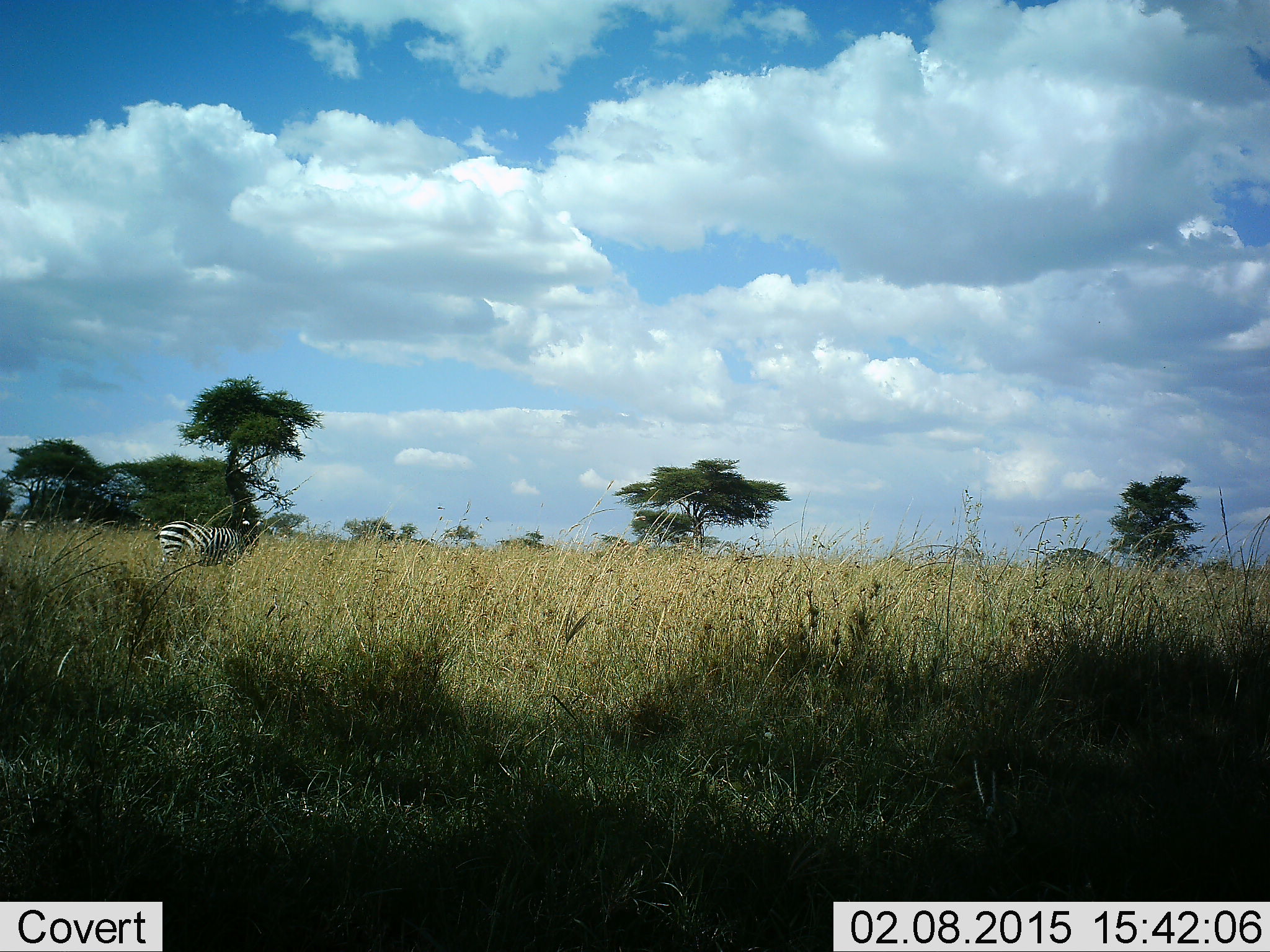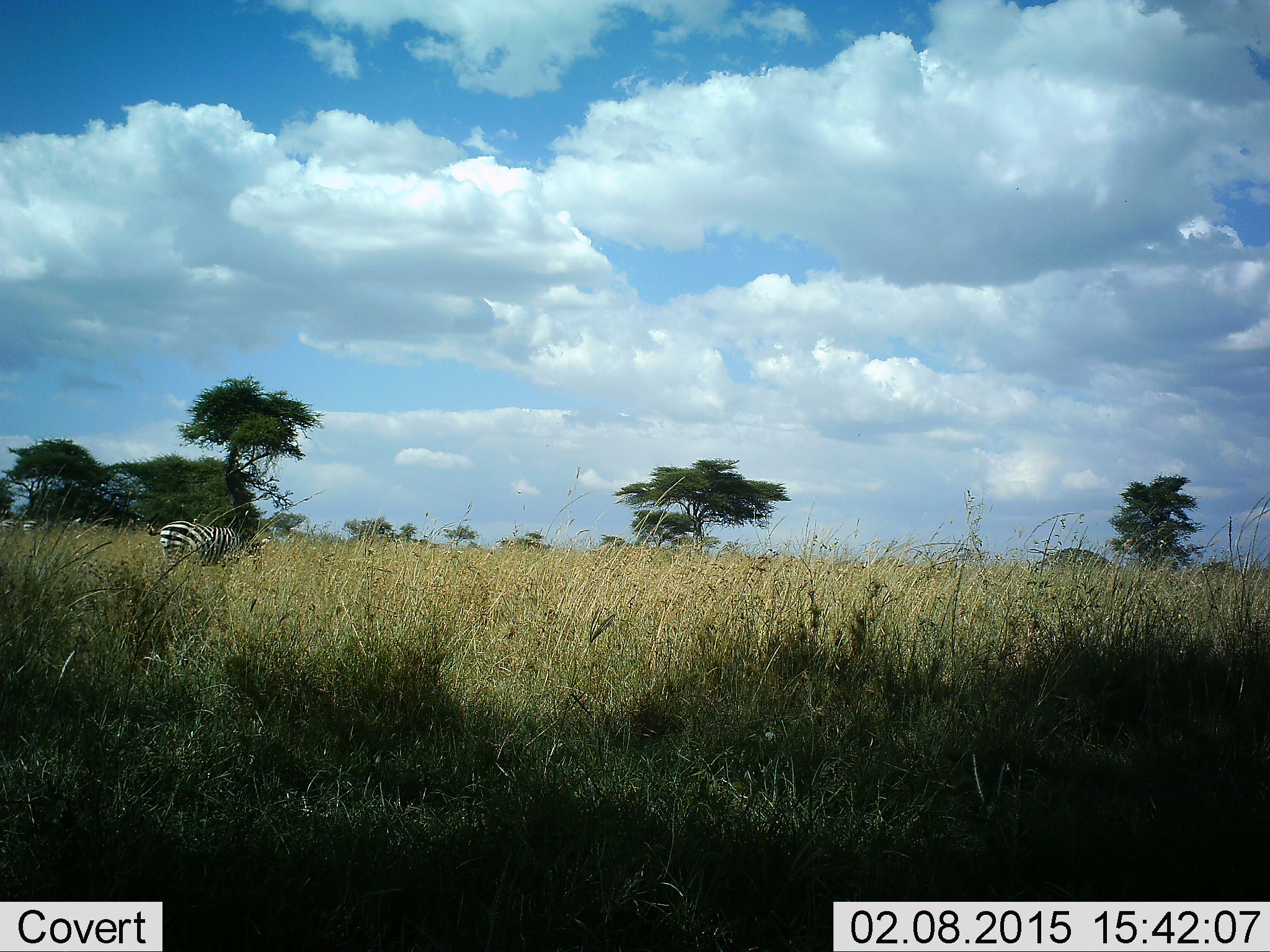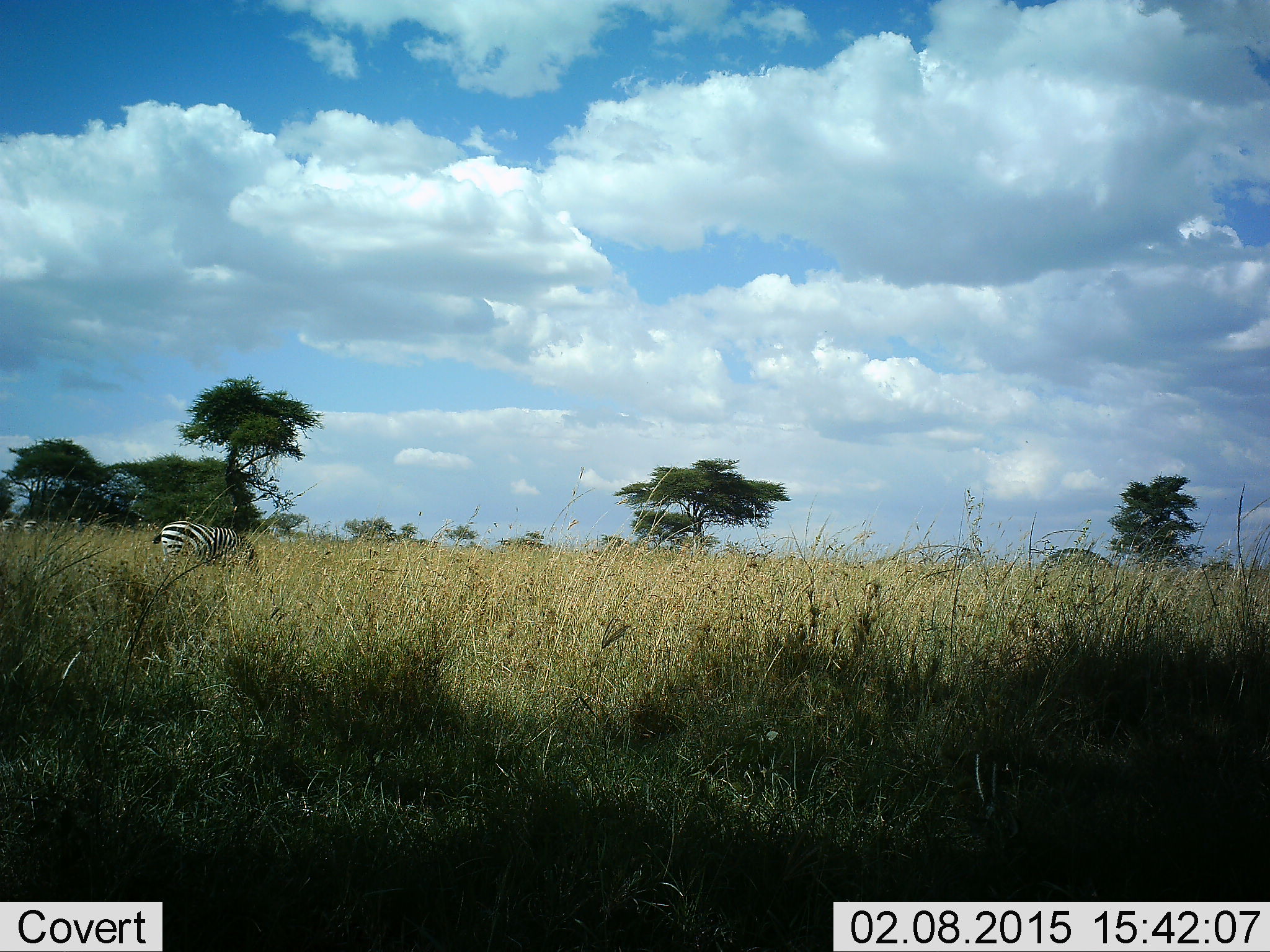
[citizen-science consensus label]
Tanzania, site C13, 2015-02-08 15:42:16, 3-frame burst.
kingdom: Animalia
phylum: Chordata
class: Mammalia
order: Perissodactyla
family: Equidae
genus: Equus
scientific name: Equus quagga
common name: plains zebra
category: zebra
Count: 1.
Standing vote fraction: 20%.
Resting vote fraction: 0%.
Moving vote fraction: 0%.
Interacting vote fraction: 0%.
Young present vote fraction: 0%.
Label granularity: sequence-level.